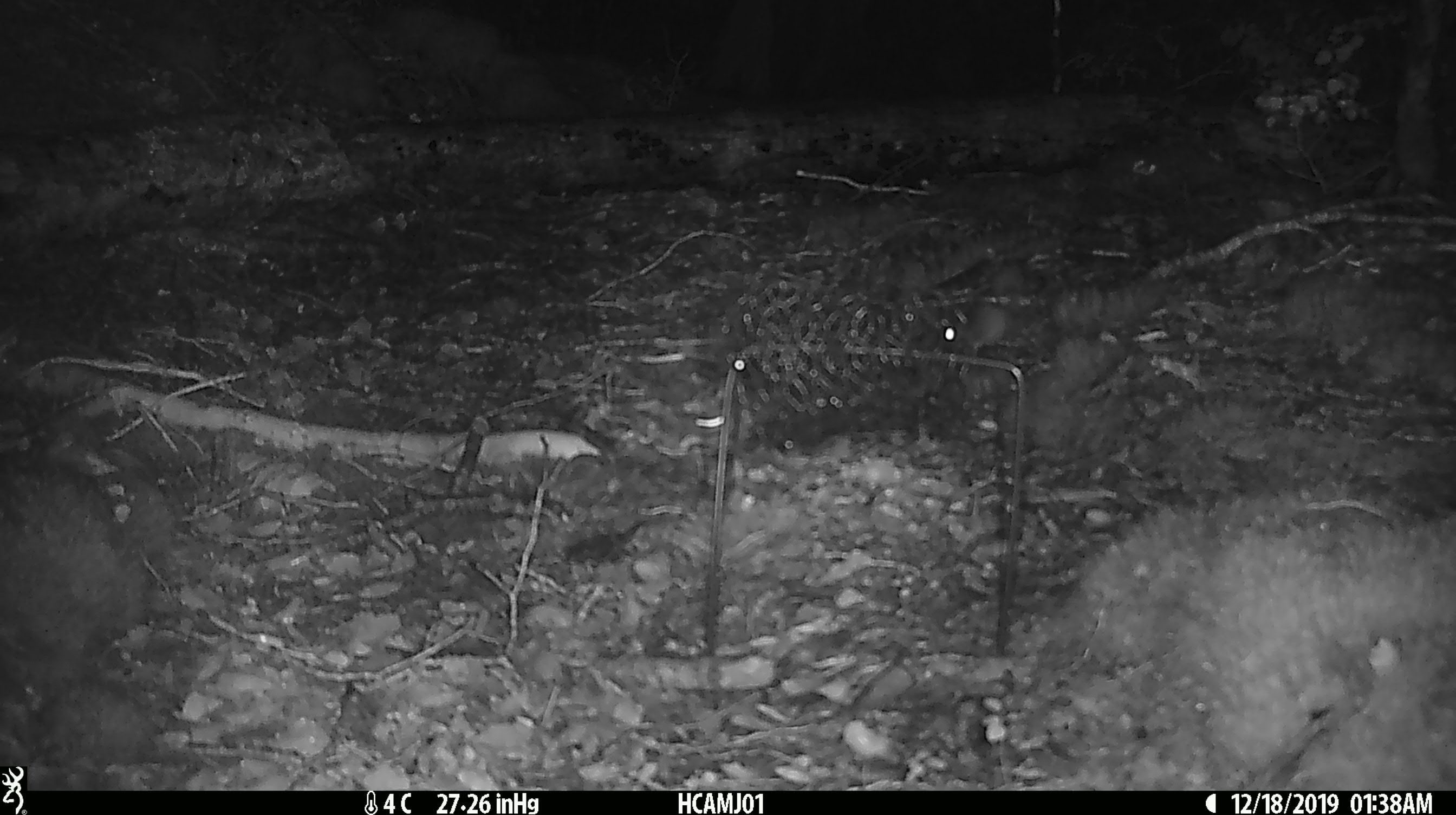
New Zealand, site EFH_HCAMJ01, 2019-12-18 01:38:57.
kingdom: Animalia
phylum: Chordata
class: Mammalia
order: Rodentia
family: Muridae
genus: Mus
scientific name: Mus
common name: mouse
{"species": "mouse (Mus)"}